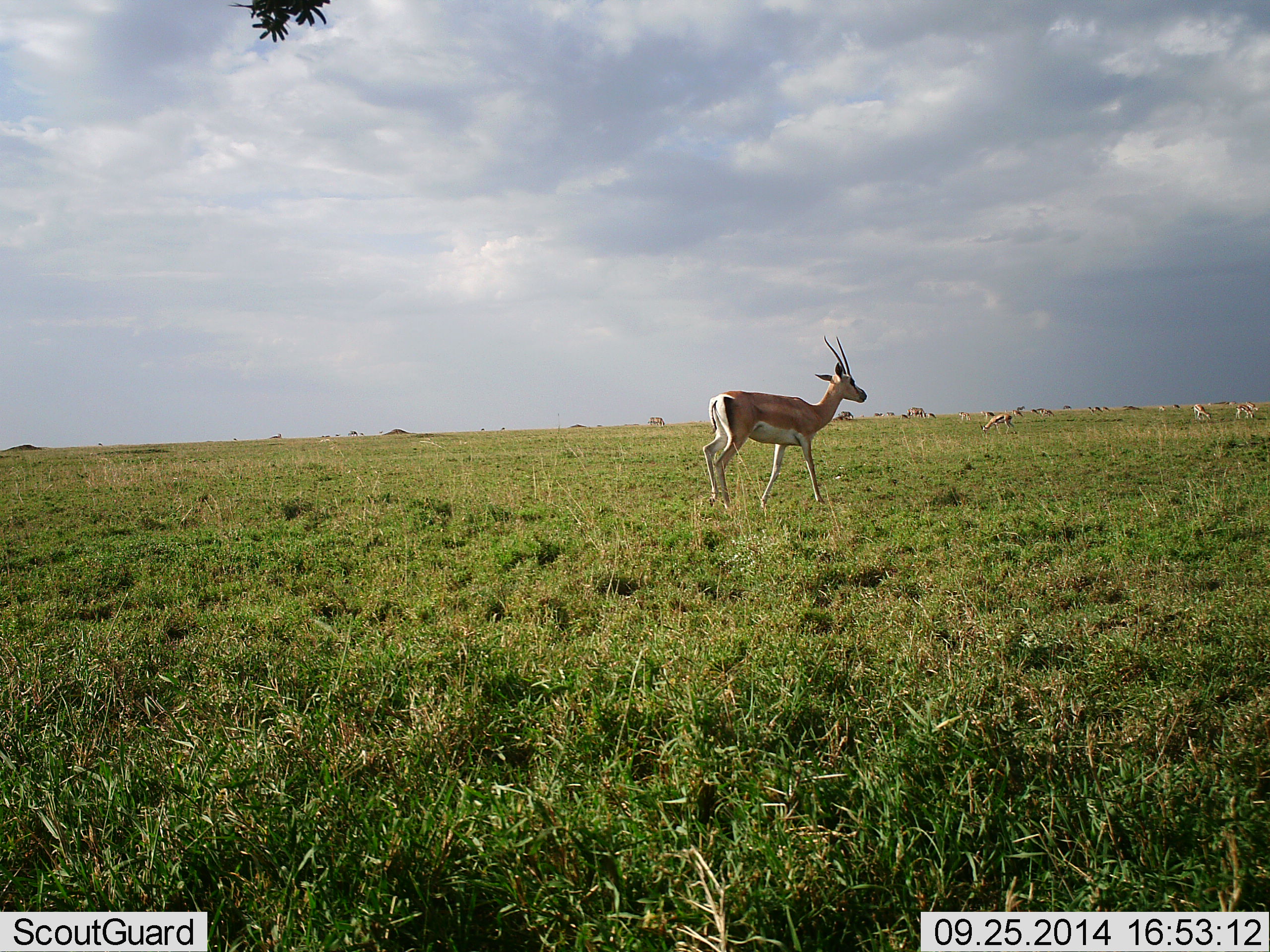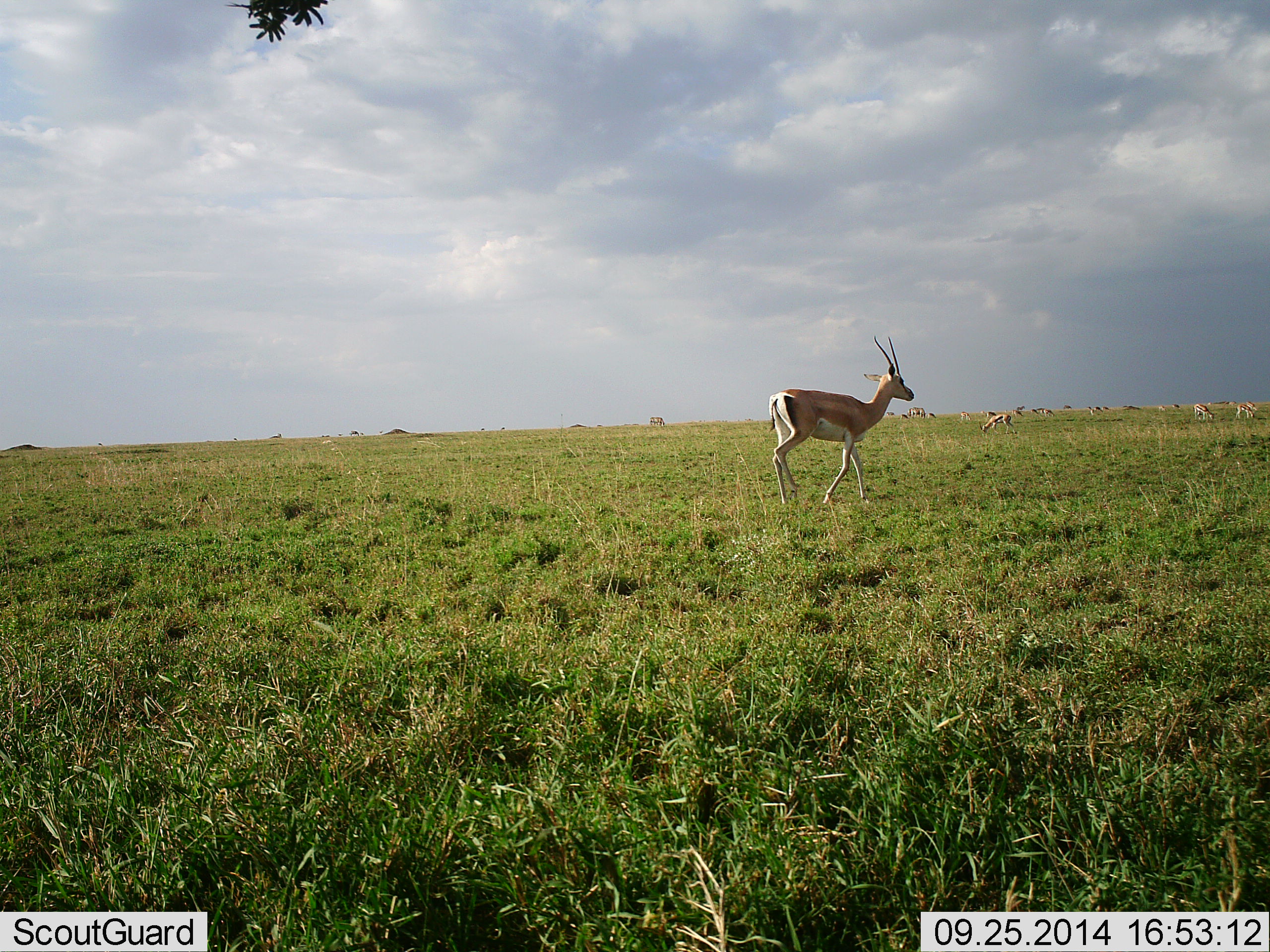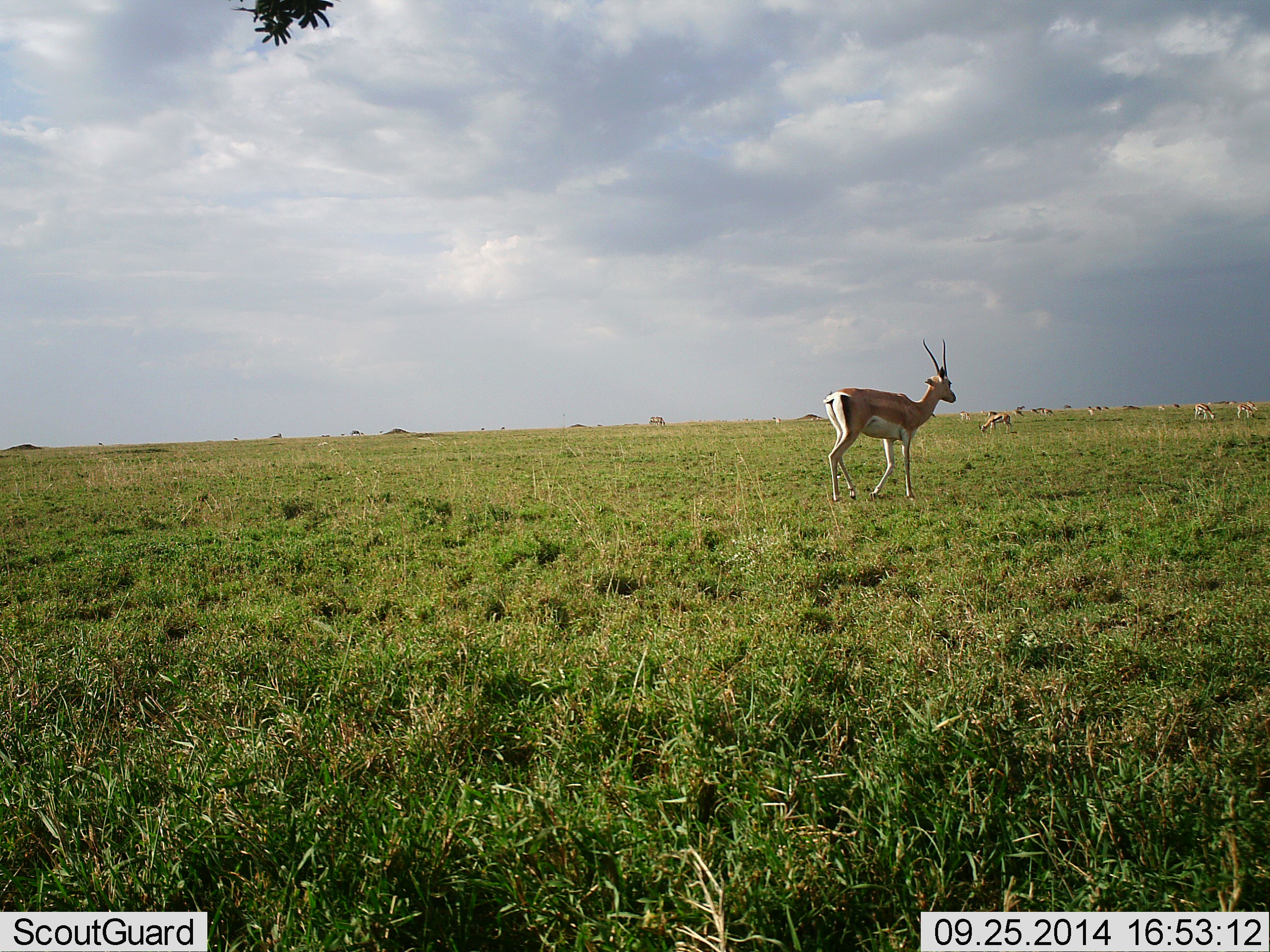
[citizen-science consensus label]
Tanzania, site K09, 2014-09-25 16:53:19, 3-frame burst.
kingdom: Animalia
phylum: Chordata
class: Mammalia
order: Artiodactyla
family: Bovidae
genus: Nanger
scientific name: Nanger granti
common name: grant's gazelle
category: gazellegrants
Gazellegrants (grant's gazelle) (Nanger granti), count 10. Behavior (volunteer vote fractions): standing 31%, resting 0%, moving 77%, interacting 0%. Young present (vote fraction): 0%. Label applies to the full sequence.